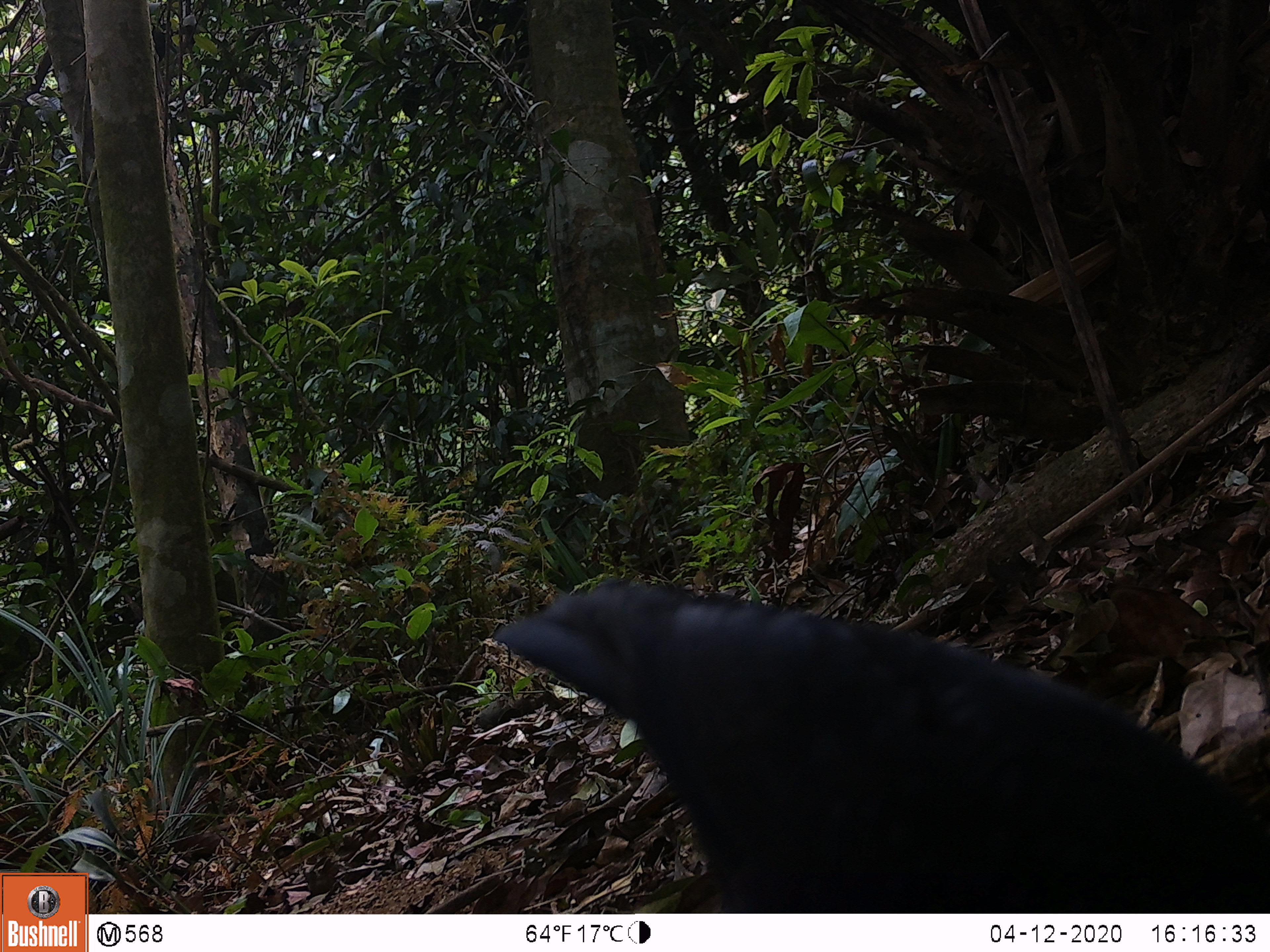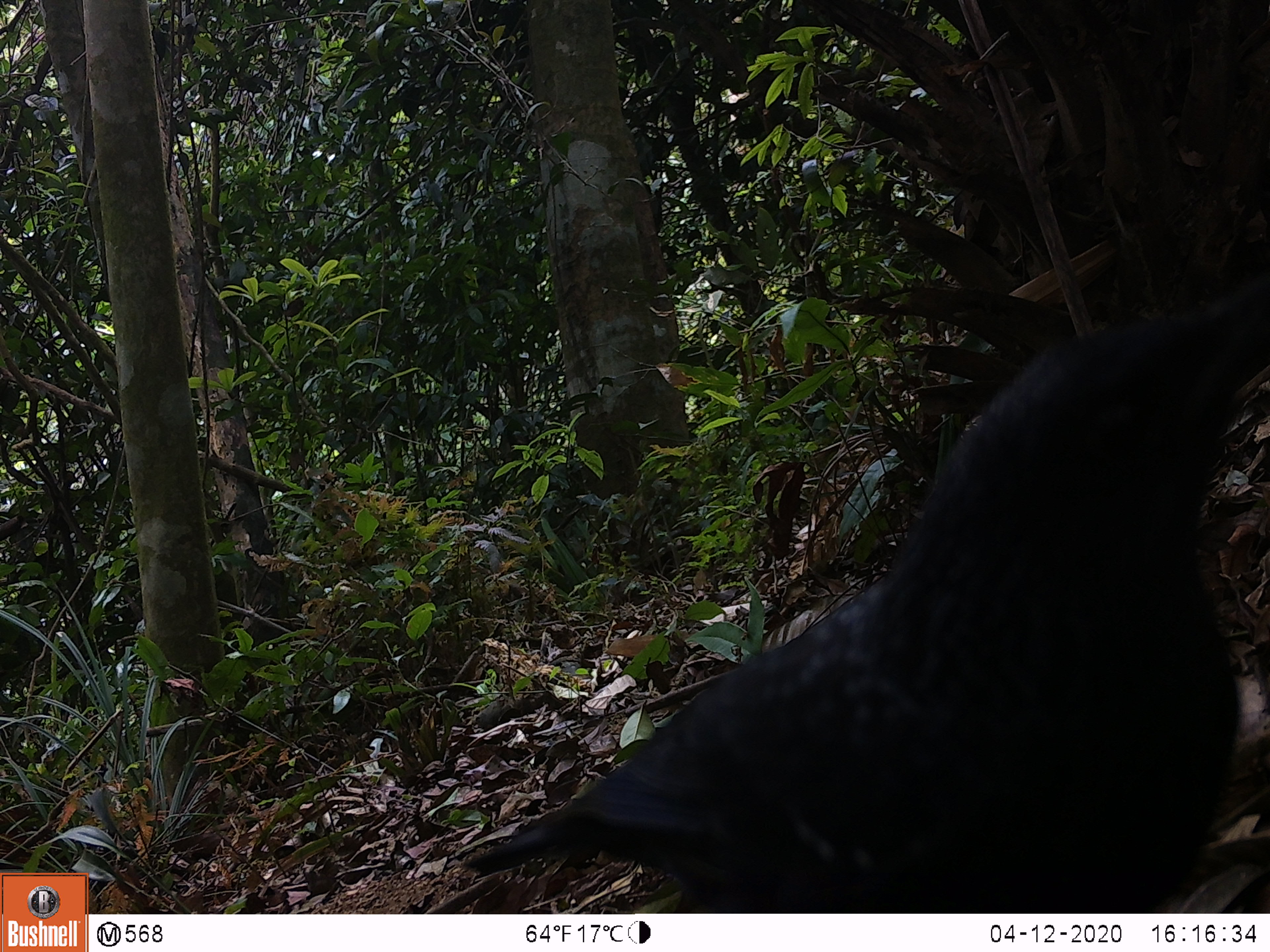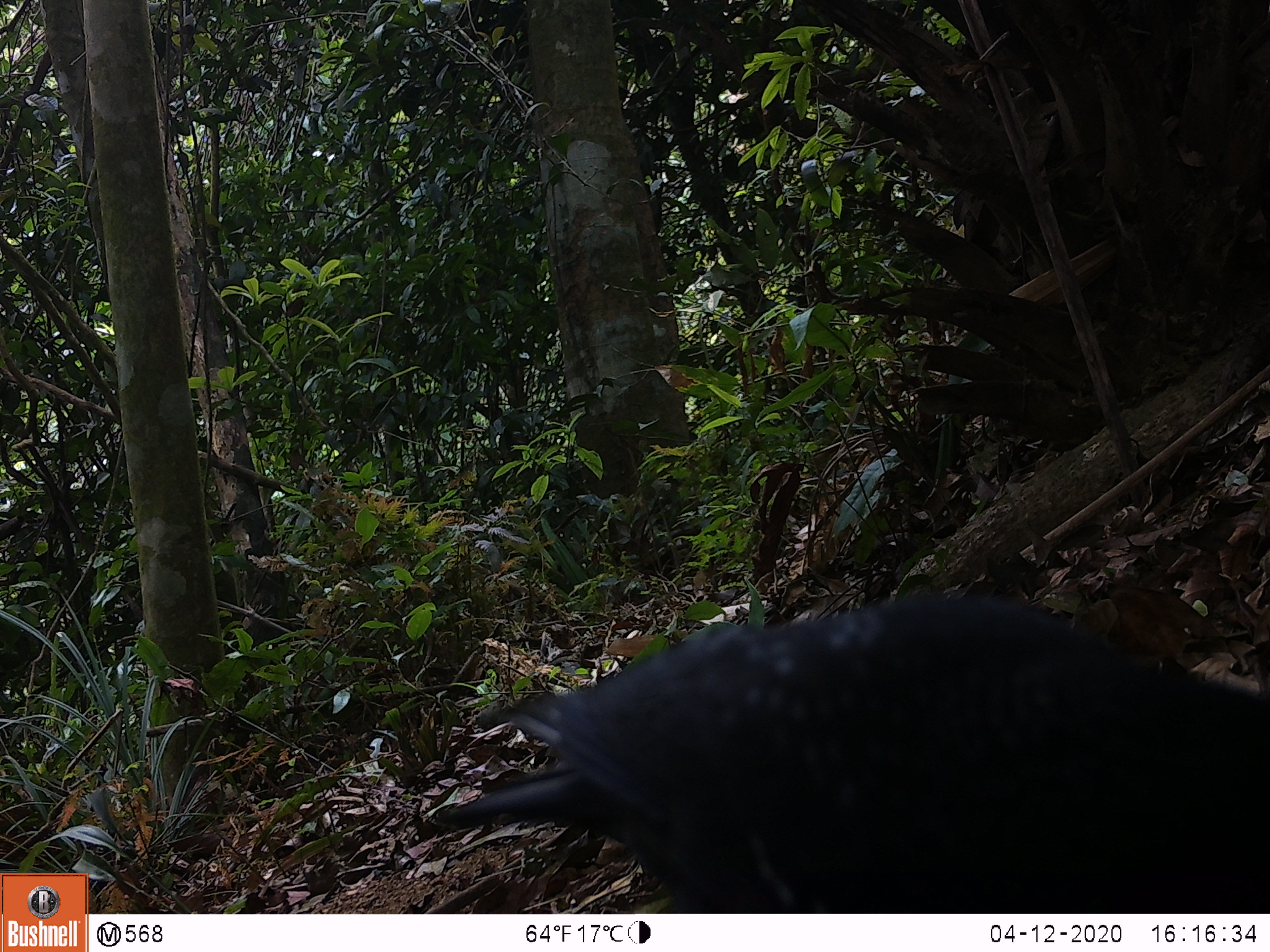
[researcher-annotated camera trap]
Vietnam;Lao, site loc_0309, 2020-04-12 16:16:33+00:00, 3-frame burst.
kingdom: Animalia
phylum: Chordata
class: Aves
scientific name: Aves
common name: bird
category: unidentified bird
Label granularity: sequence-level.